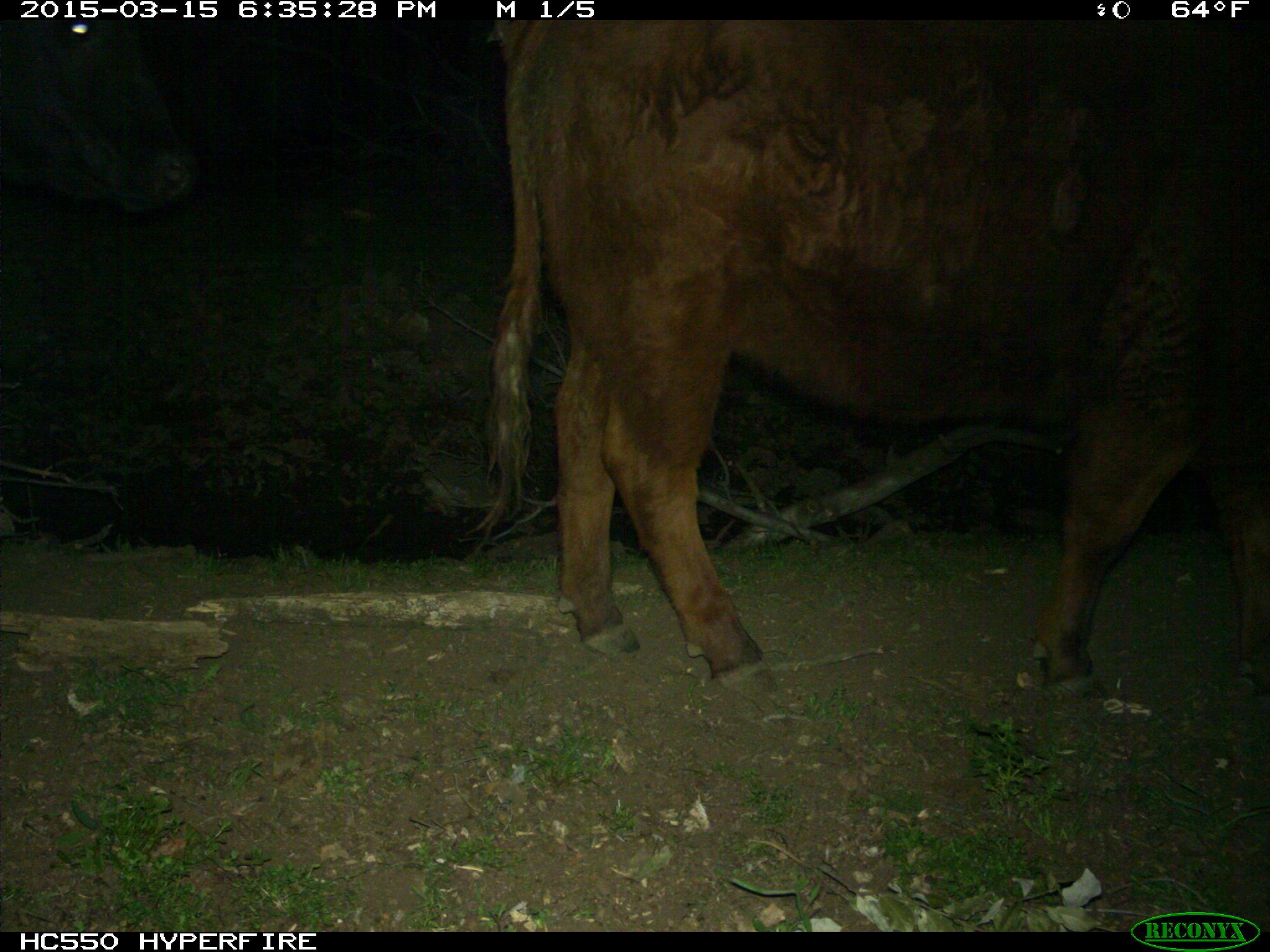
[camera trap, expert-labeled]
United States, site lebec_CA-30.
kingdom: Animalia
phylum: Chordata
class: Mammalia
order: Artiodactyla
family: Bovidae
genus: Bos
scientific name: Bos taurus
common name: domestic cow